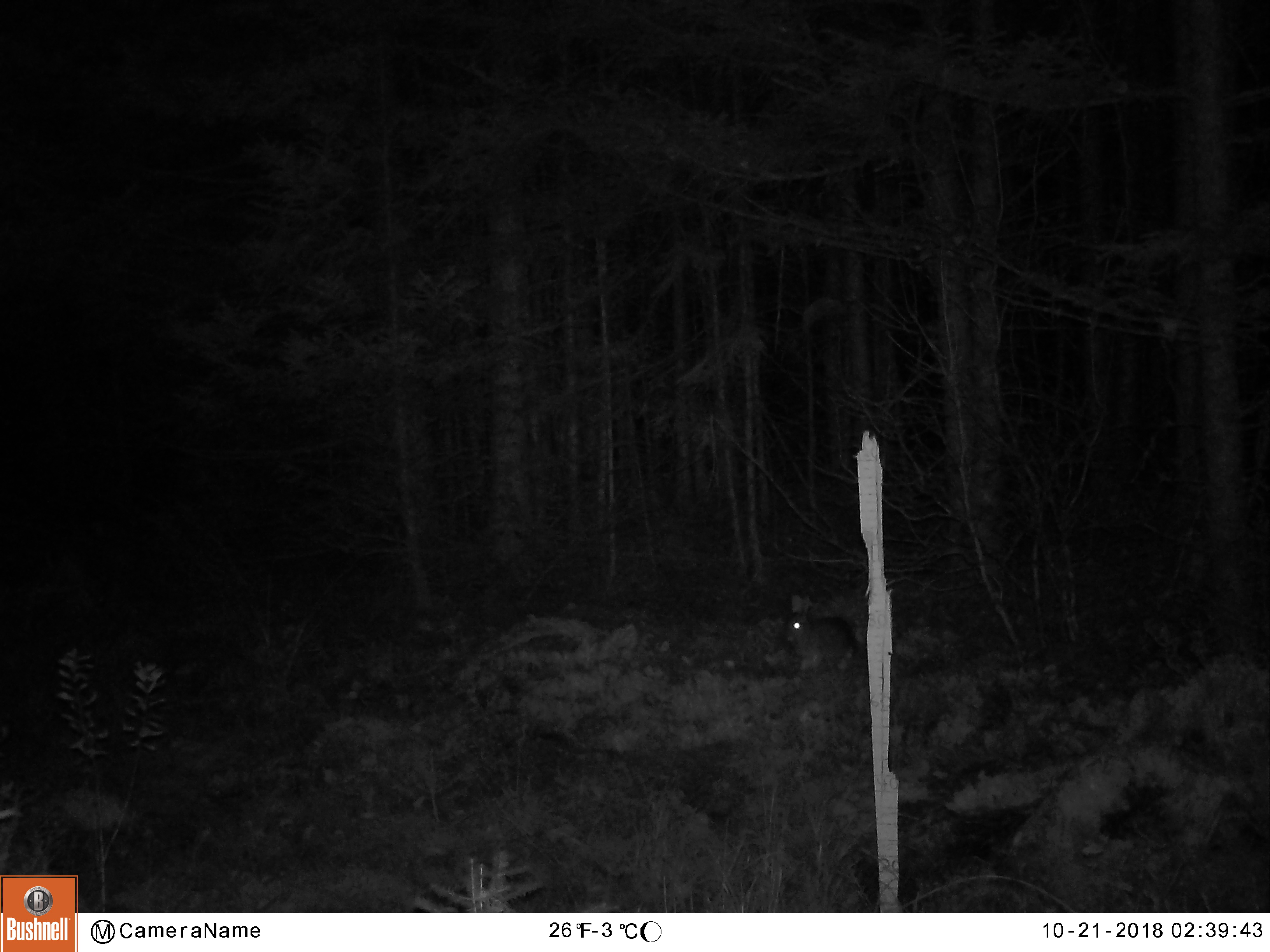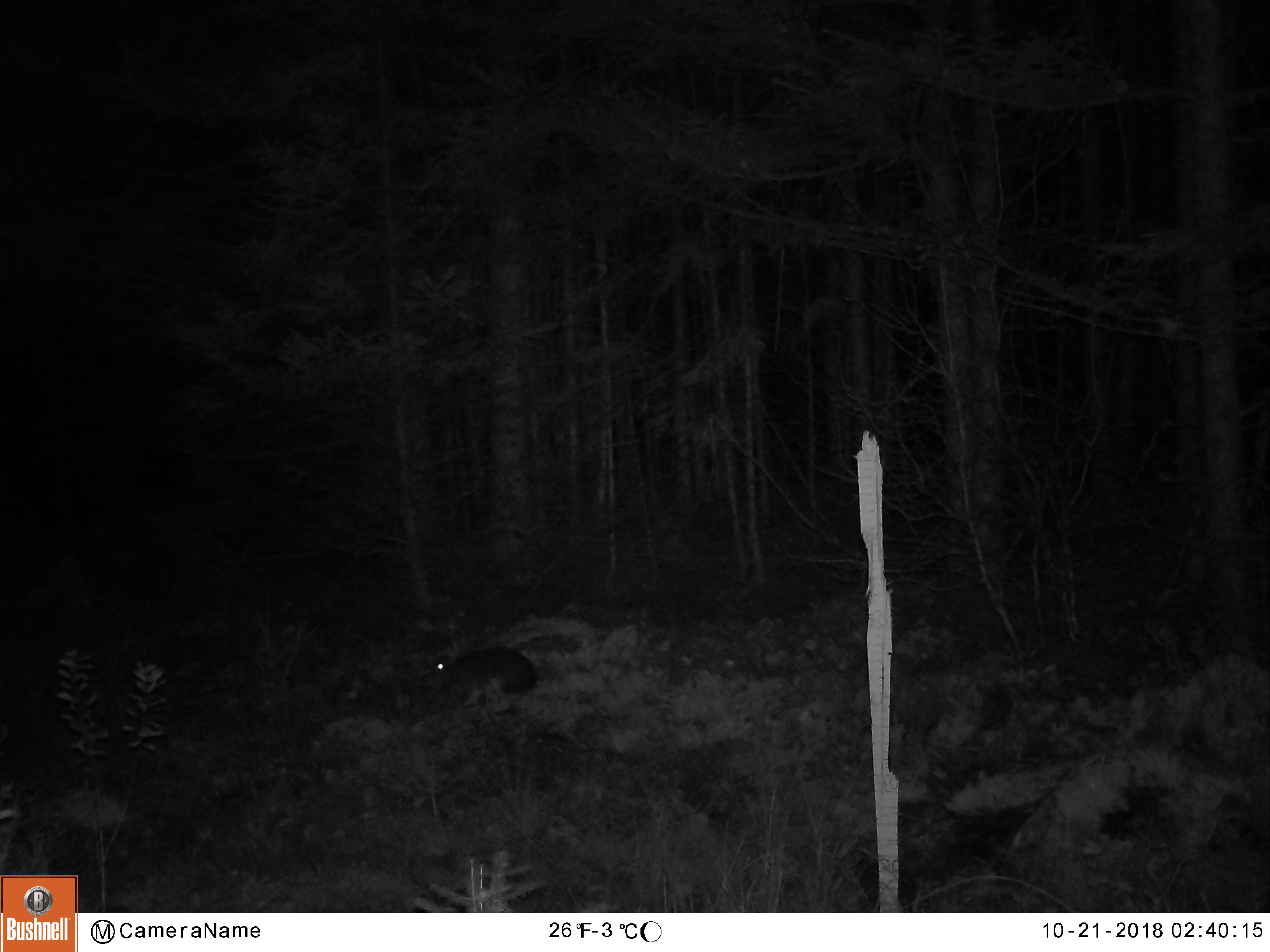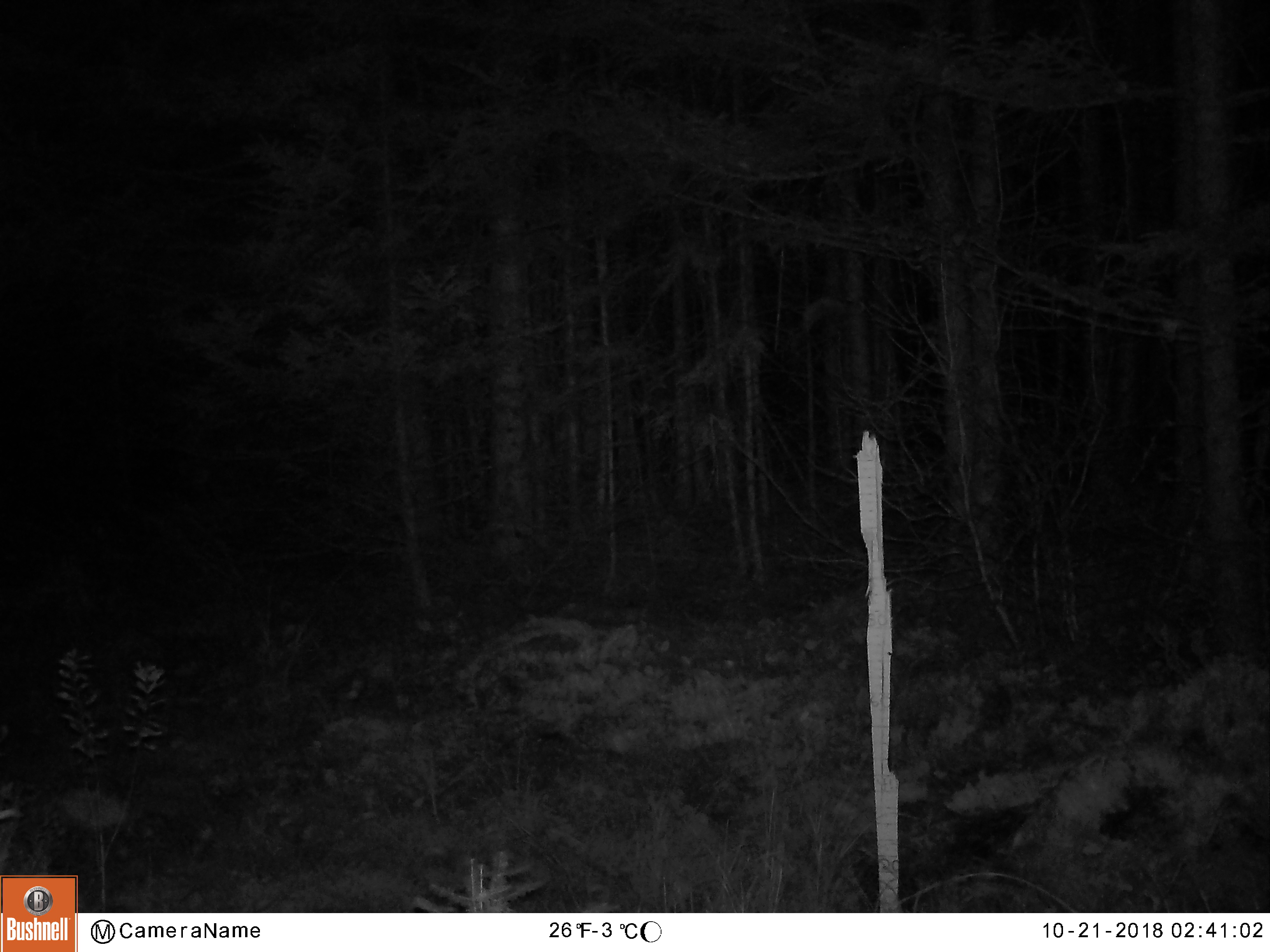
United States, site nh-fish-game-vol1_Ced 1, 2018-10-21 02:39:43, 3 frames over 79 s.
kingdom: Animalia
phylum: Chordata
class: Mammalia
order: Lagomorpha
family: Leporidae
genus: Lepus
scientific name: Lepus americanus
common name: snowshoe hare